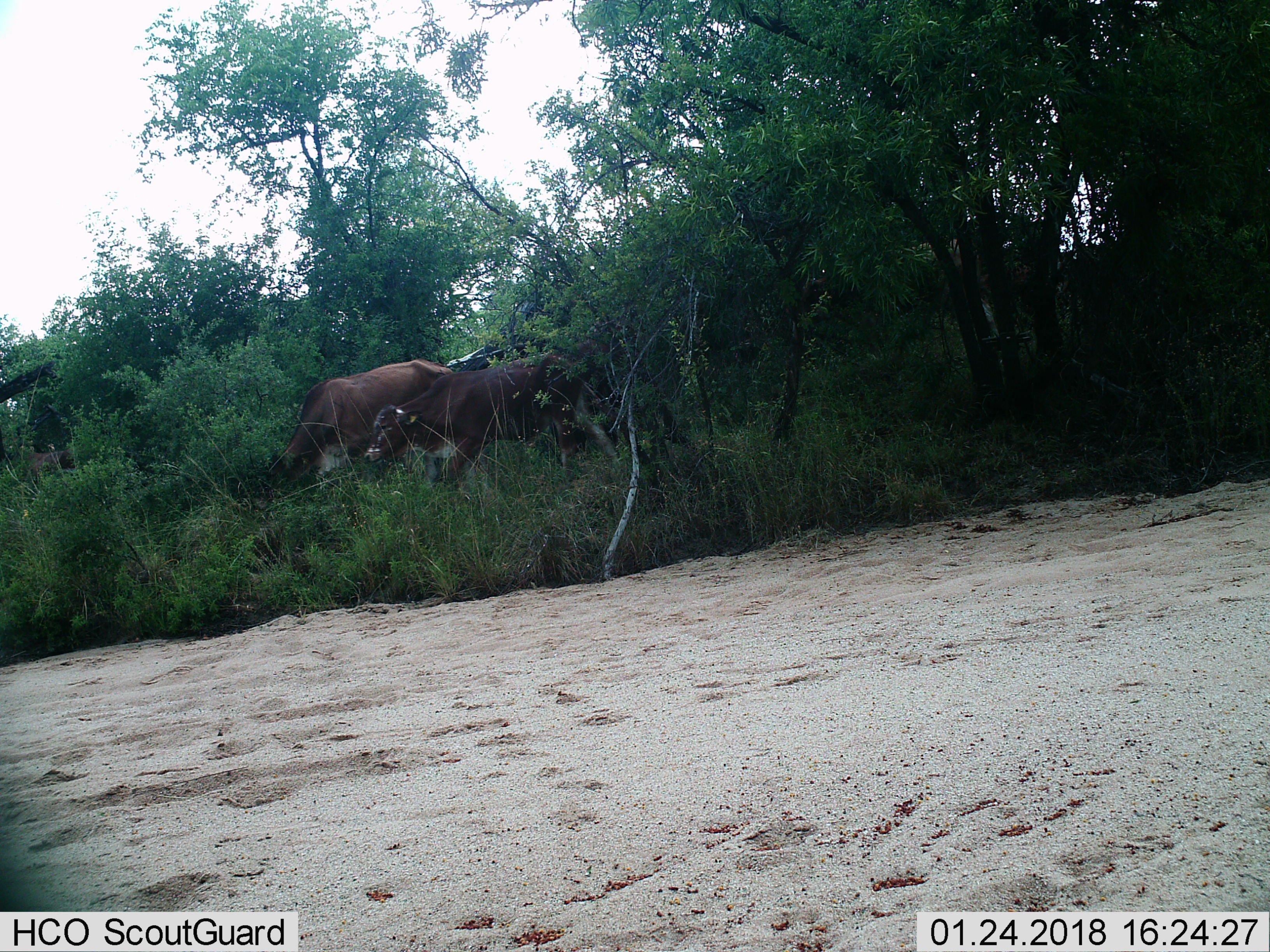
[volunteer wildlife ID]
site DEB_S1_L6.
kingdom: Animalia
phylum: Chordata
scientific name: Vertebrata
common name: domestic animal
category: domesticanimal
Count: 5.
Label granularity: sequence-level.